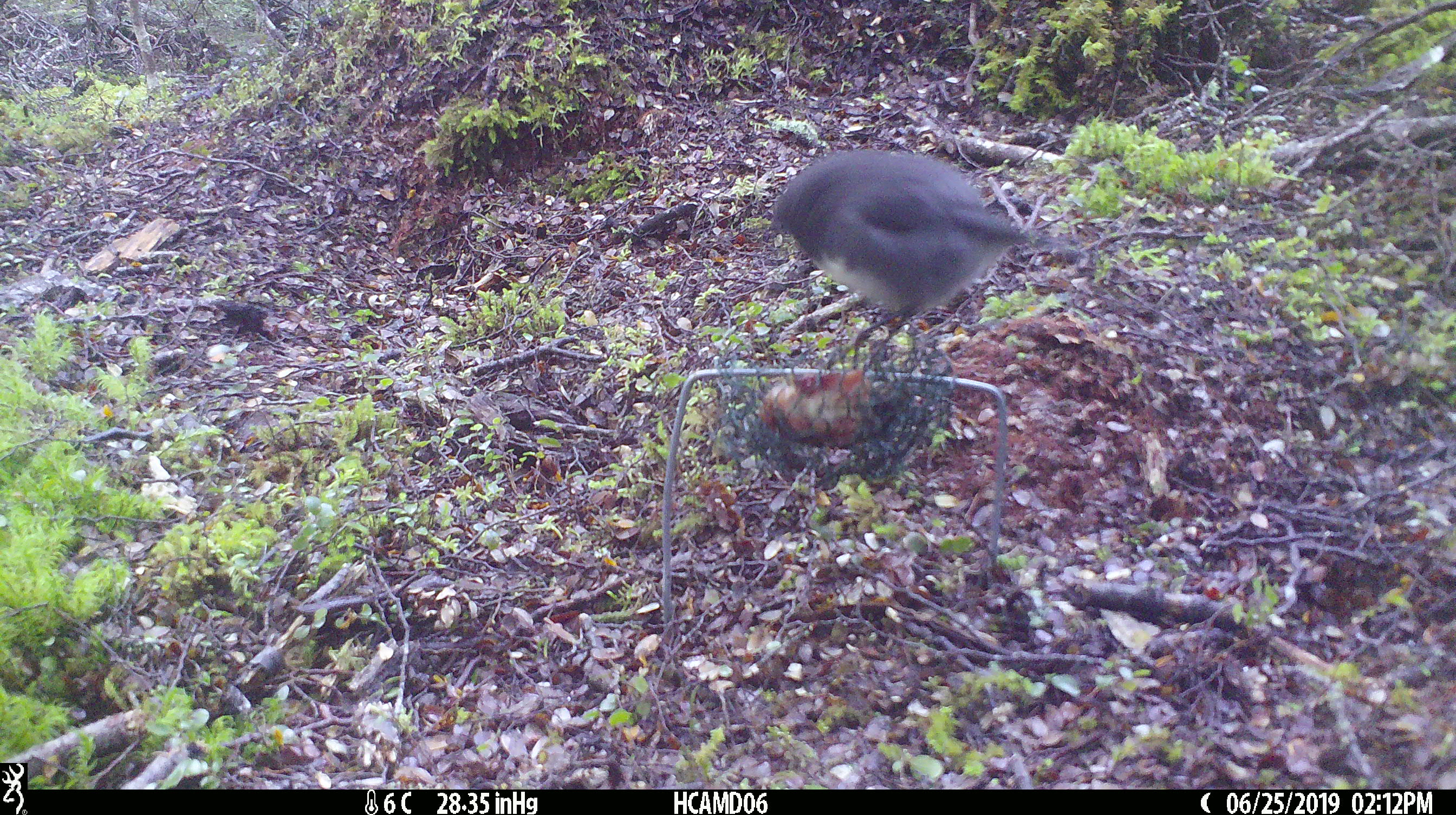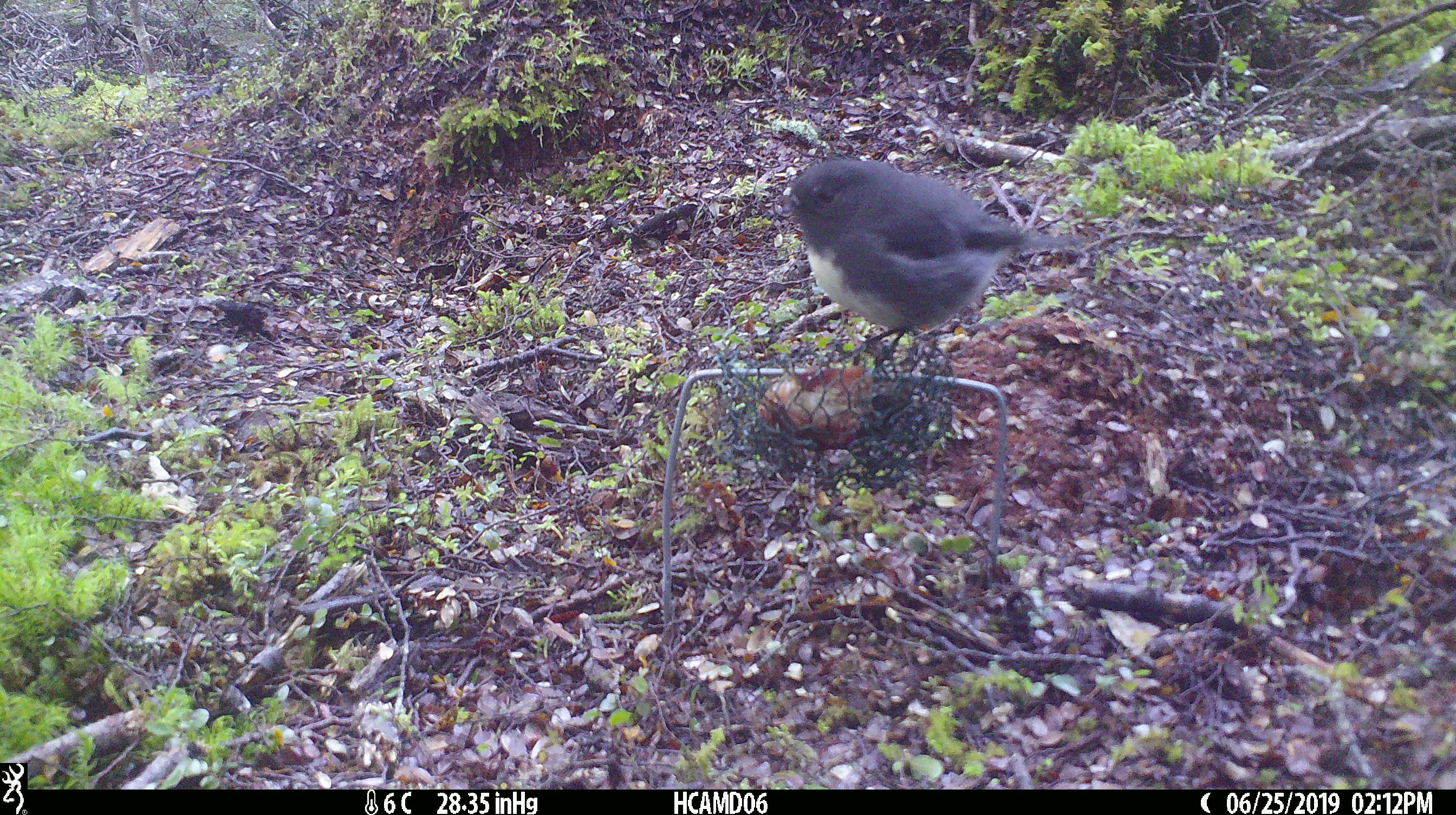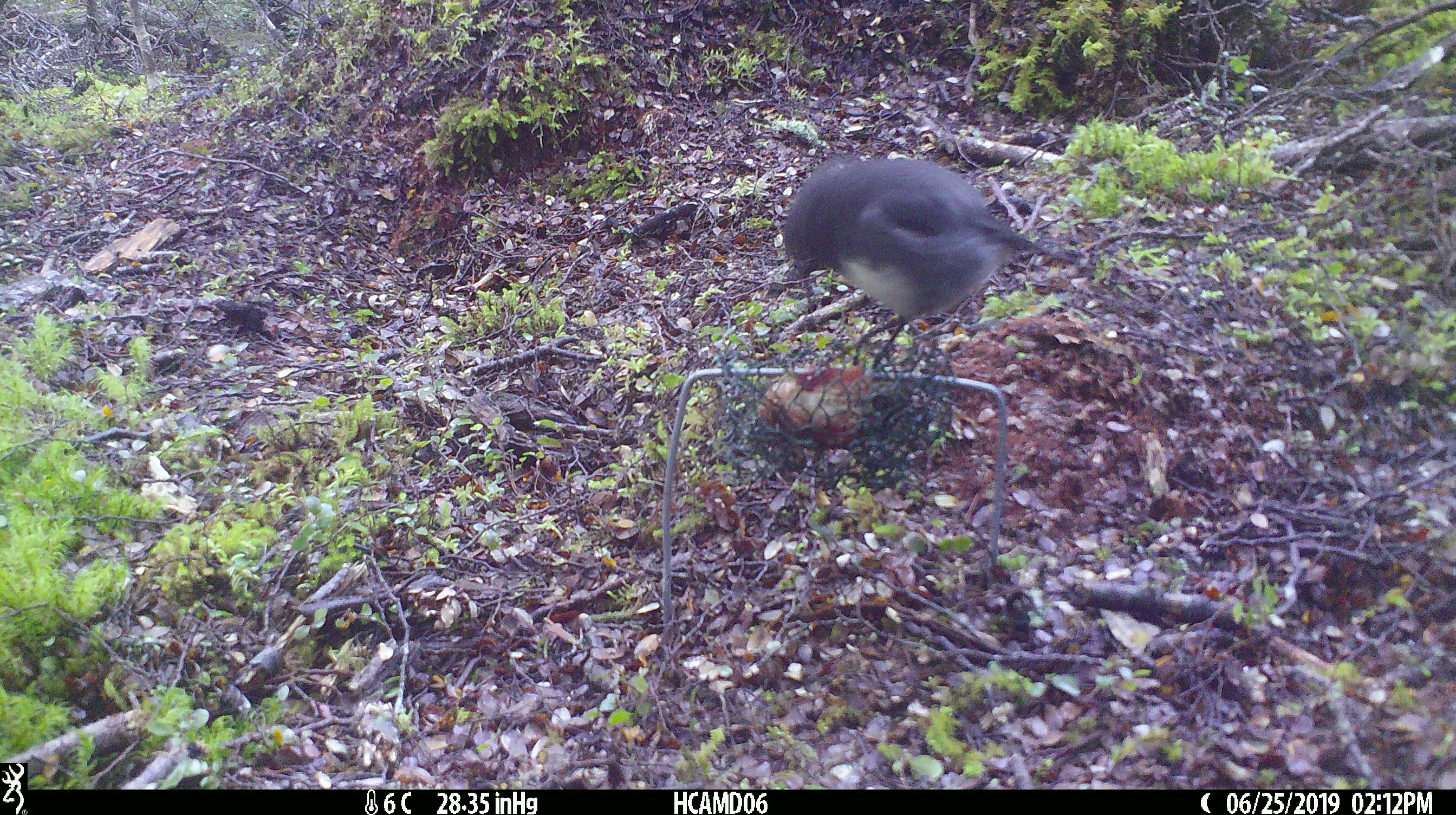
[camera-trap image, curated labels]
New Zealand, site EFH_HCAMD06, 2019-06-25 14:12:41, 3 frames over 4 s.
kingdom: Animalia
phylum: Chordata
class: Aves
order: Passeriformes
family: Petroicidae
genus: Petroica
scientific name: Petroica australis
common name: new zealand robin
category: robin